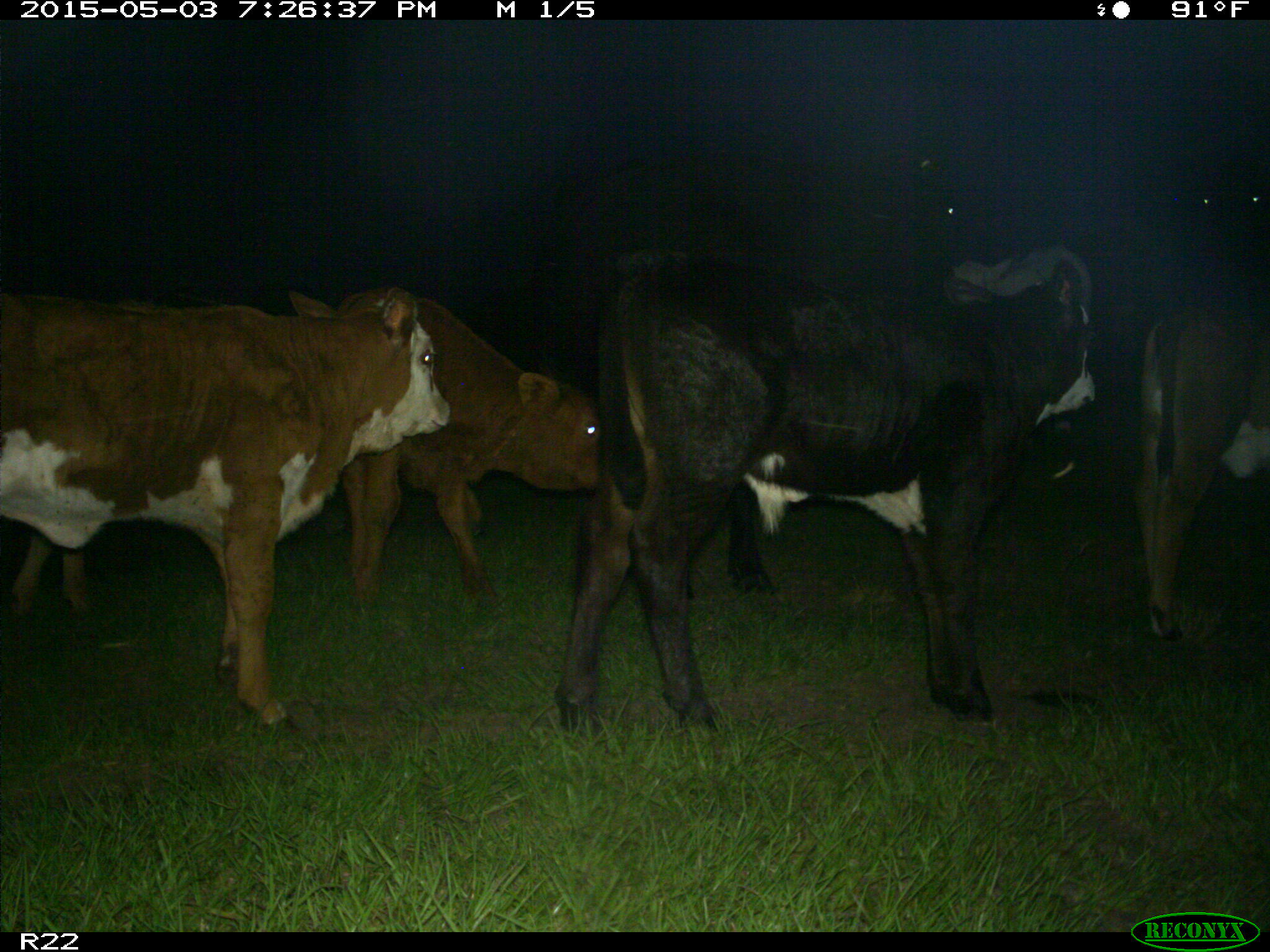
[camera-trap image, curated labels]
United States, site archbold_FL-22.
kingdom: Animalia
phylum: Chordata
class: Mammalia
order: Artiodactyla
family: Bovidae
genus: Bos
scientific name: Bos taurus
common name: domestic cow